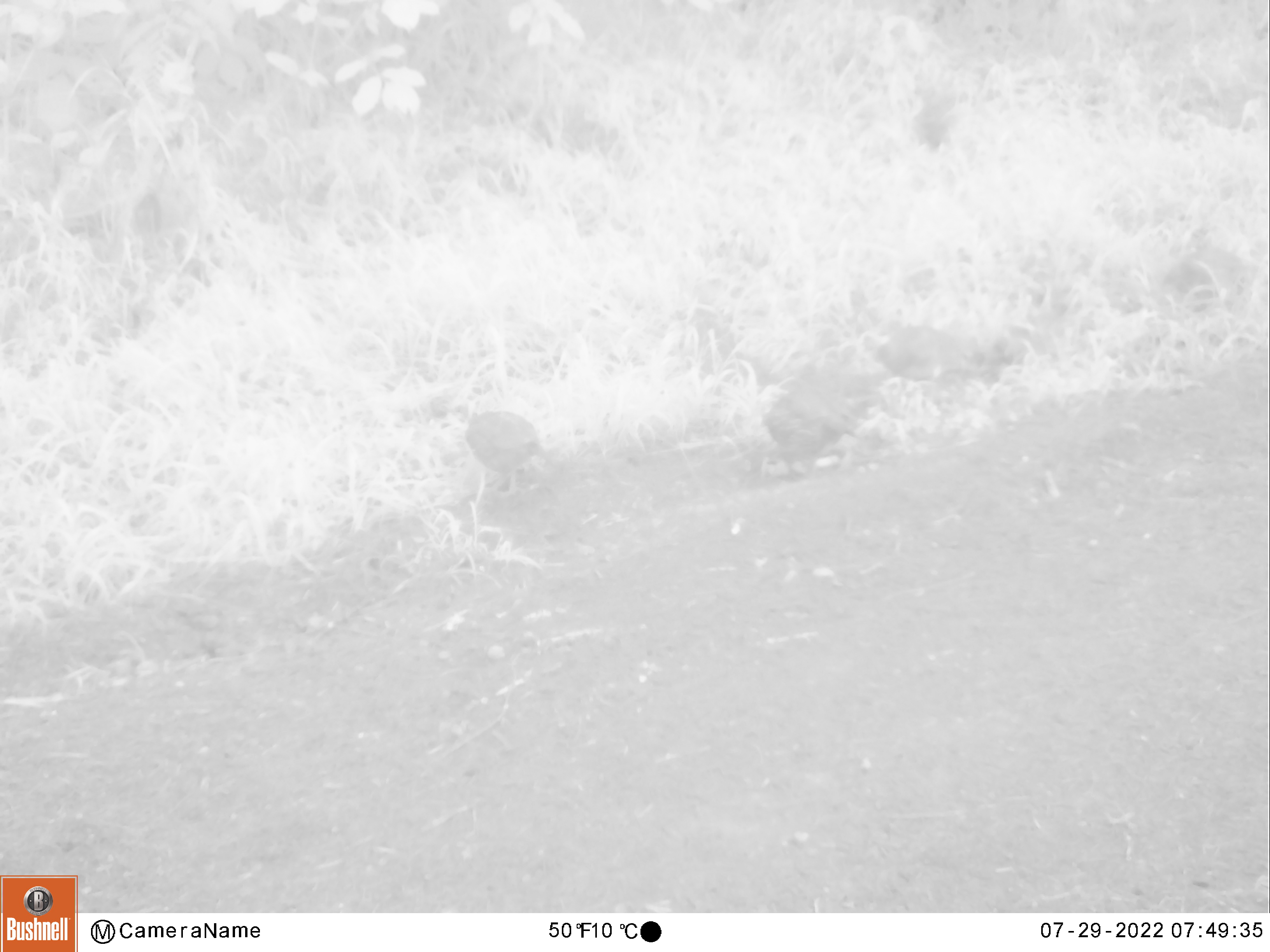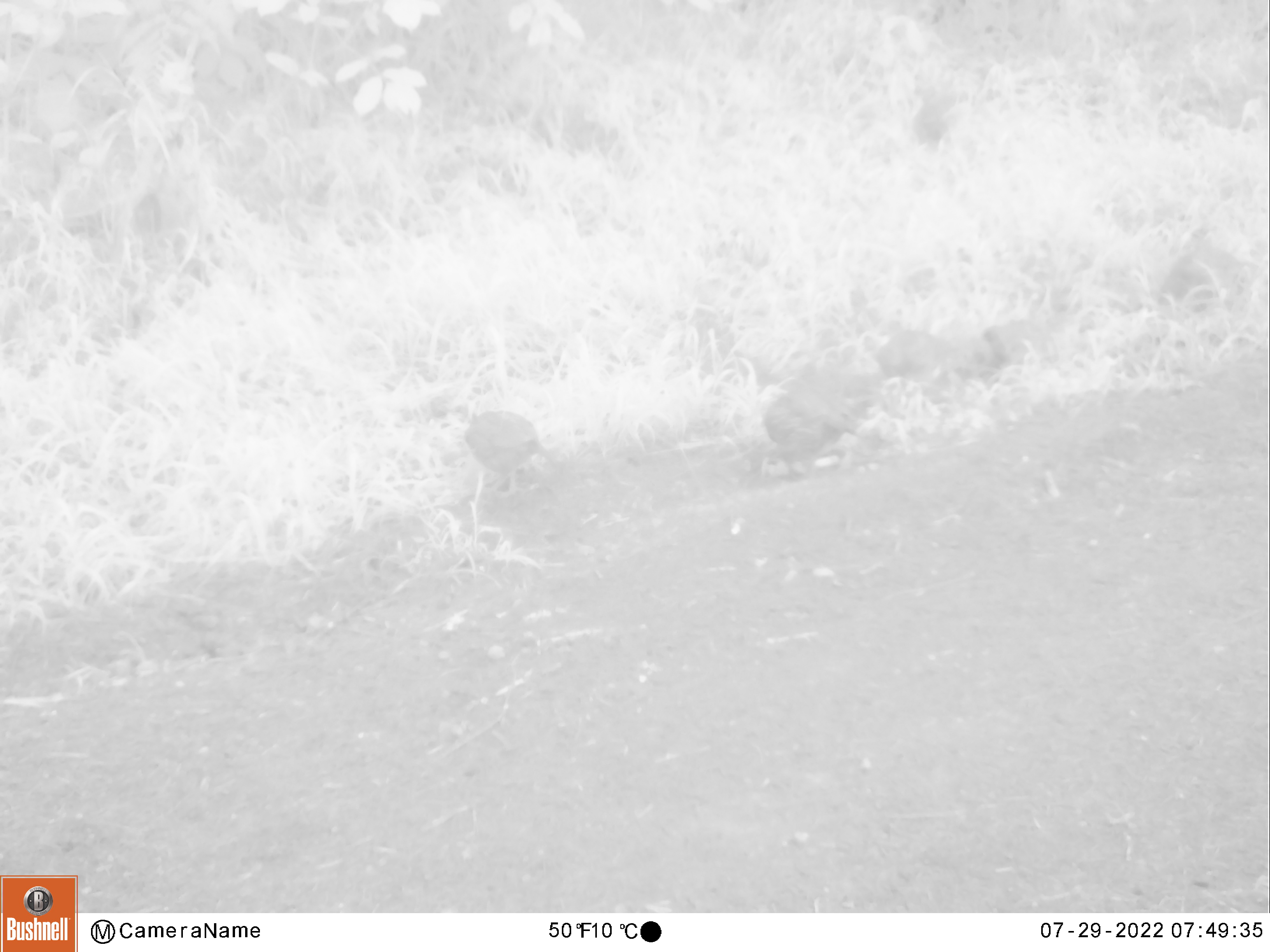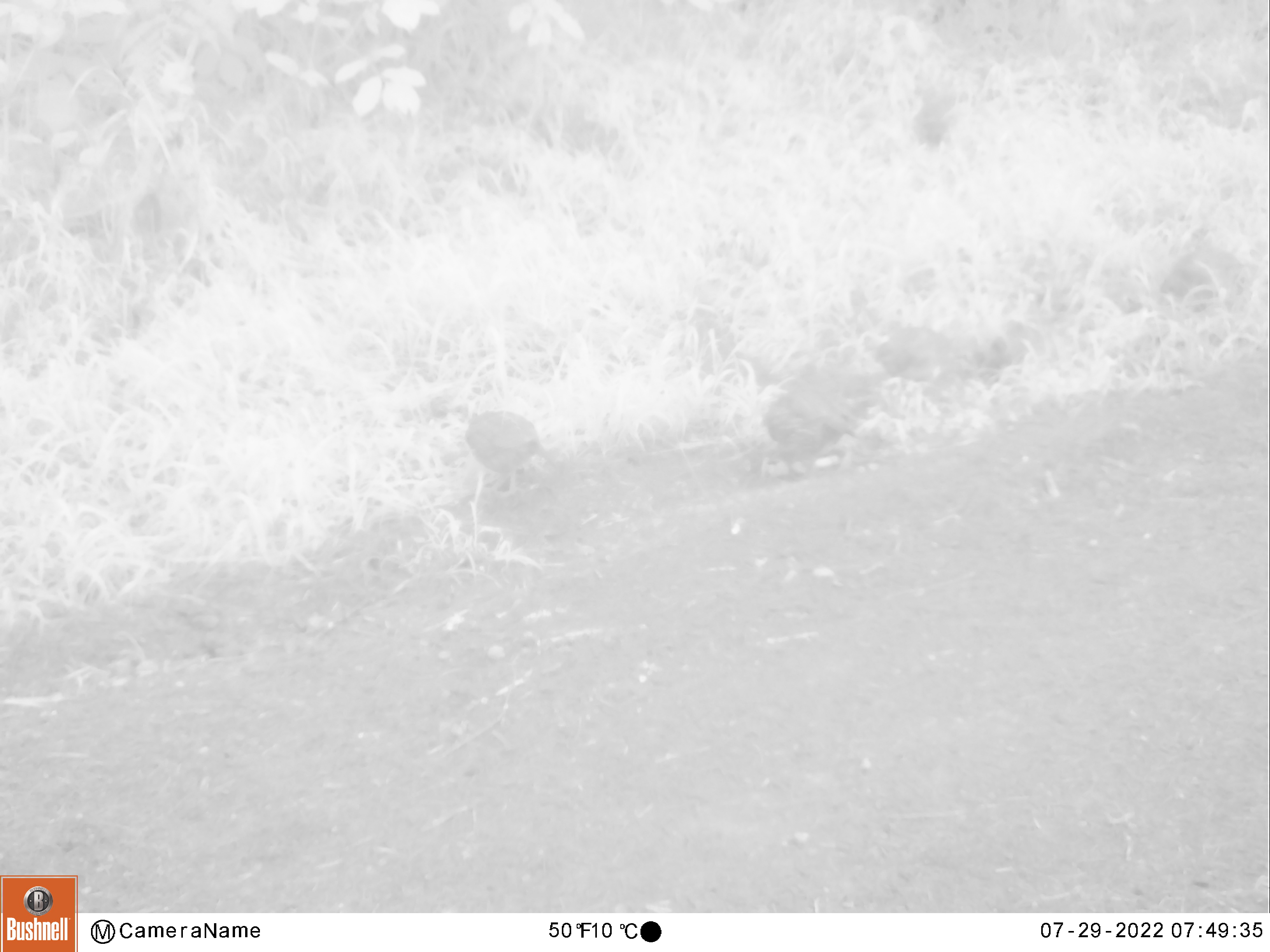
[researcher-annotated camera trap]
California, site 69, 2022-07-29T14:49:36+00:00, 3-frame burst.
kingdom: Animalia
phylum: Chordata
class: Aves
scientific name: Aves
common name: bird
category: unknown bird